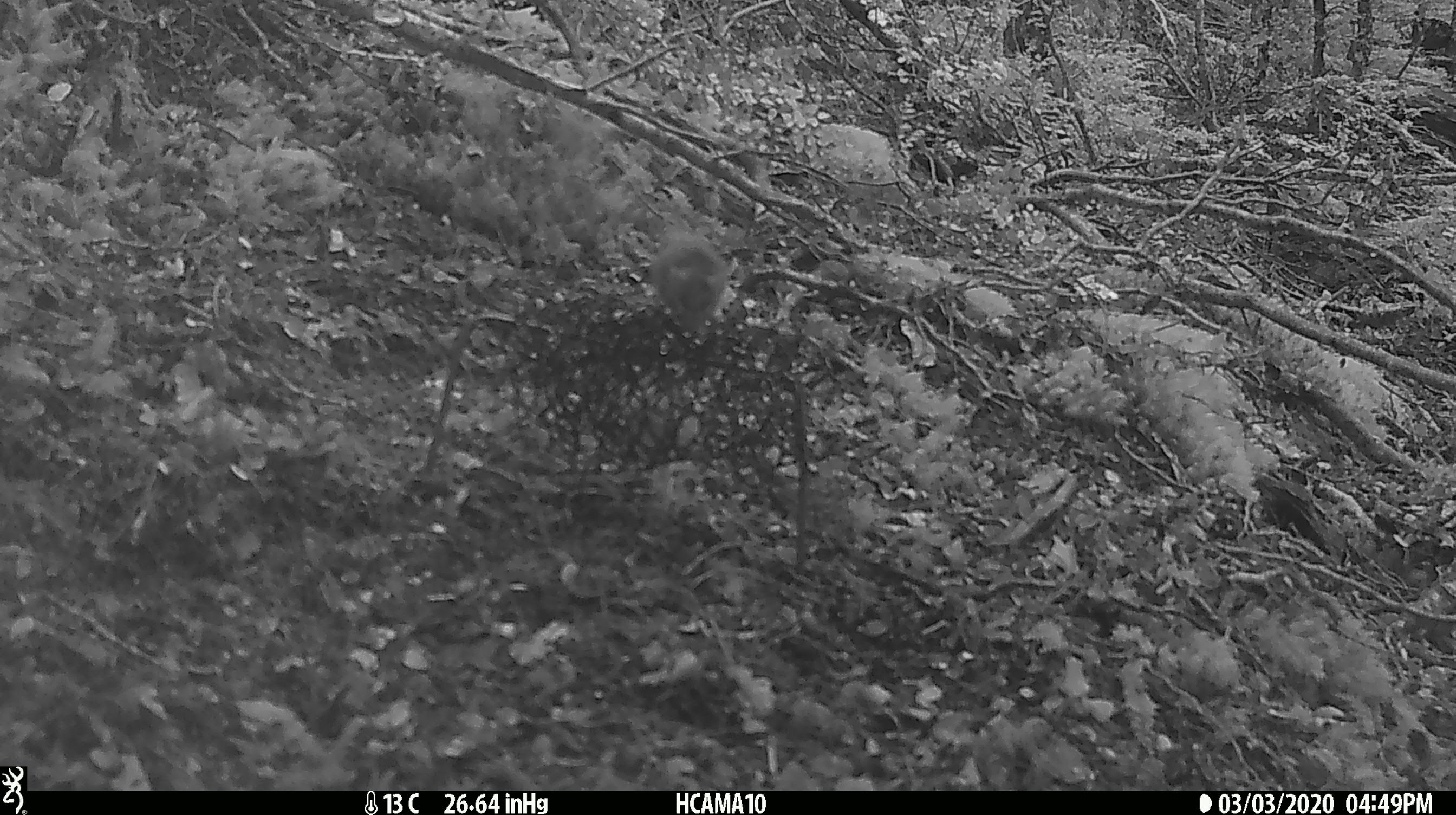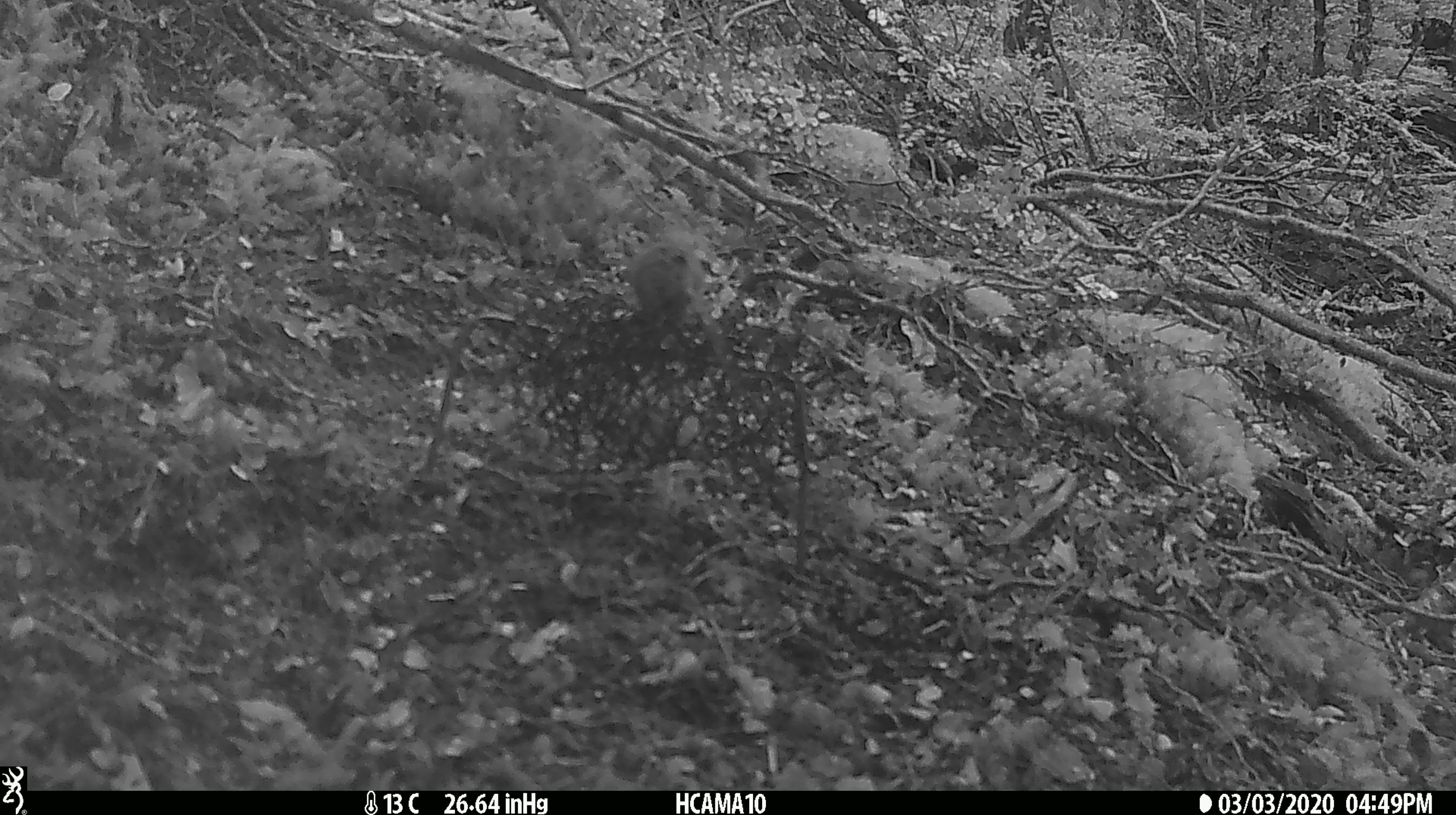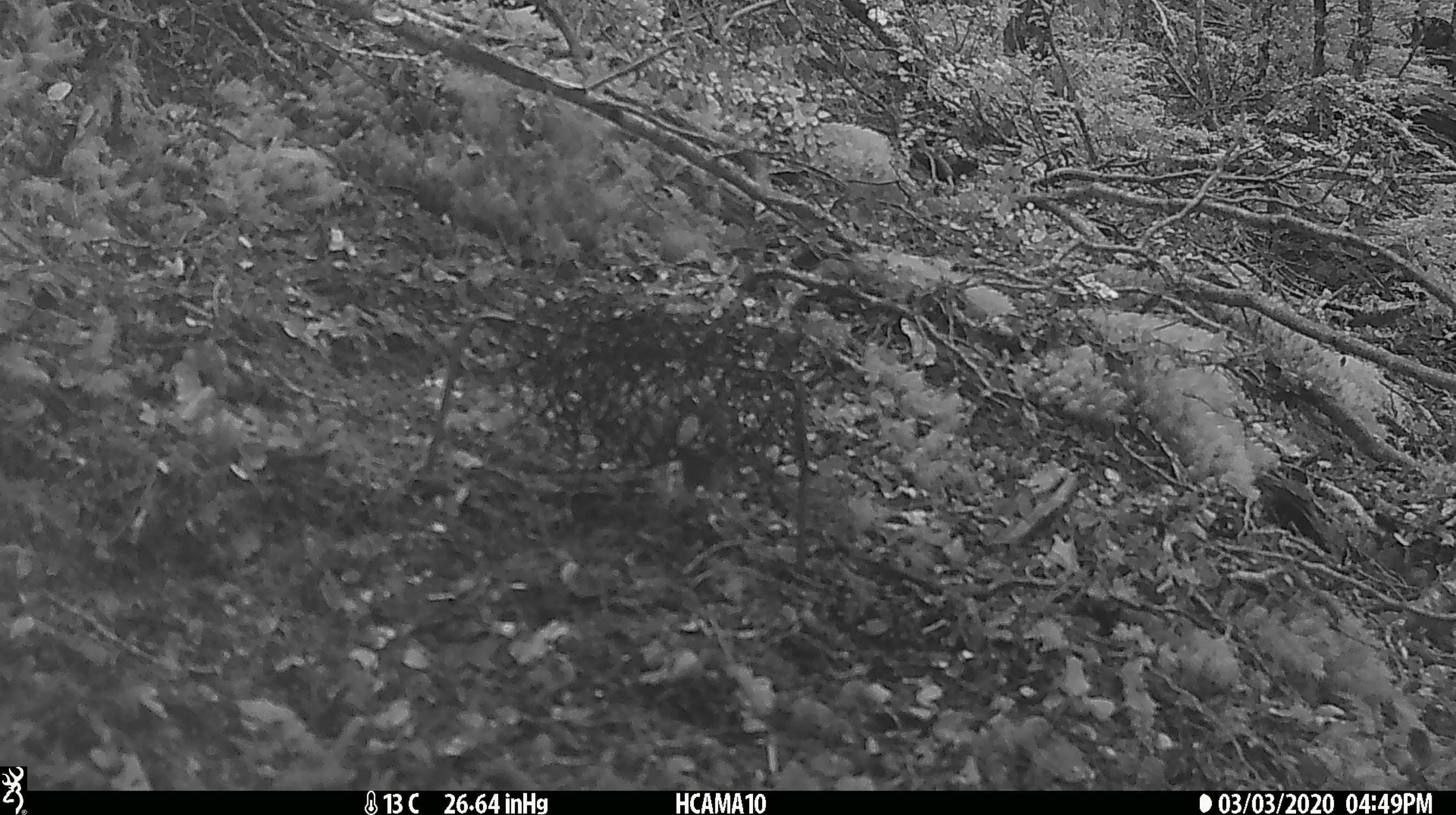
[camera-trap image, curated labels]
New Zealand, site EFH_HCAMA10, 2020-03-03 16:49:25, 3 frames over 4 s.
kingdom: Animalia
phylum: Chordata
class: Mammalia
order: Rodentia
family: Muridae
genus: Mus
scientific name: Mus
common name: mouse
Mouse (Mus).